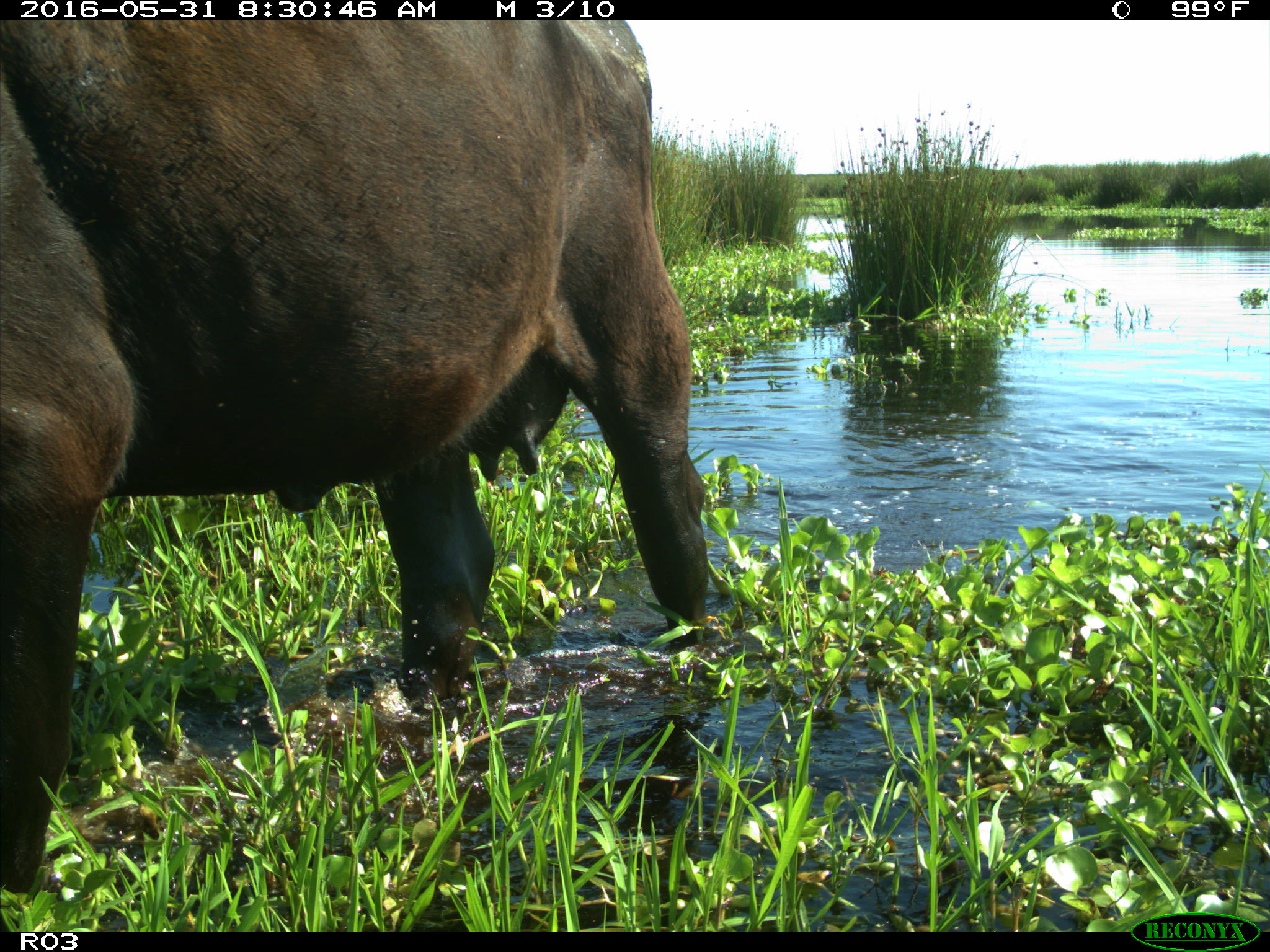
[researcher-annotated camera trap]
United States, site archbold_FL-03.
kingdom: Animalia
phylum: Chordata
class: Mammalia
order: Artiodactyla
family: Bovidae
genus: Bos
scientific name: Bos taurus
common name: domestic cow